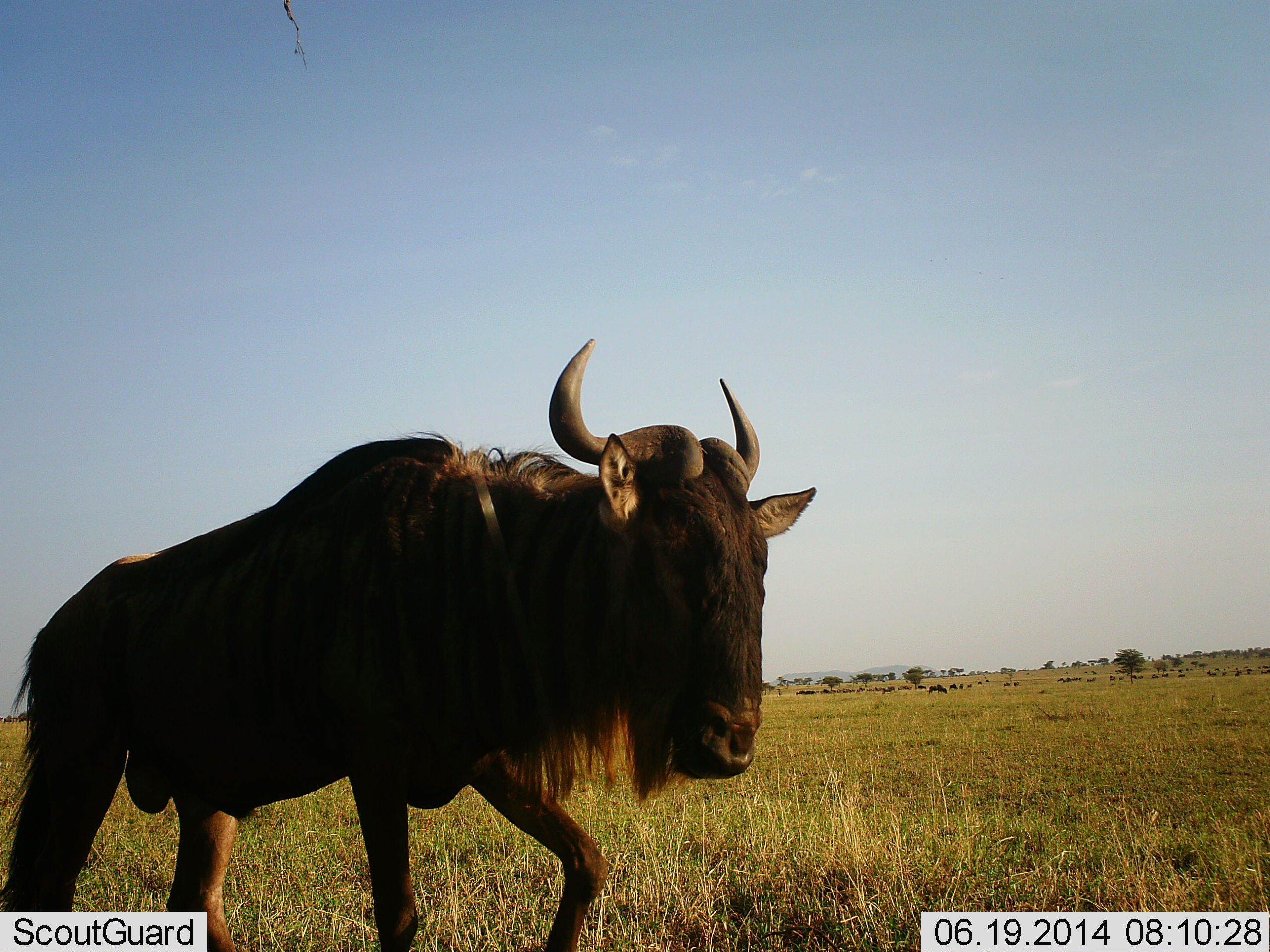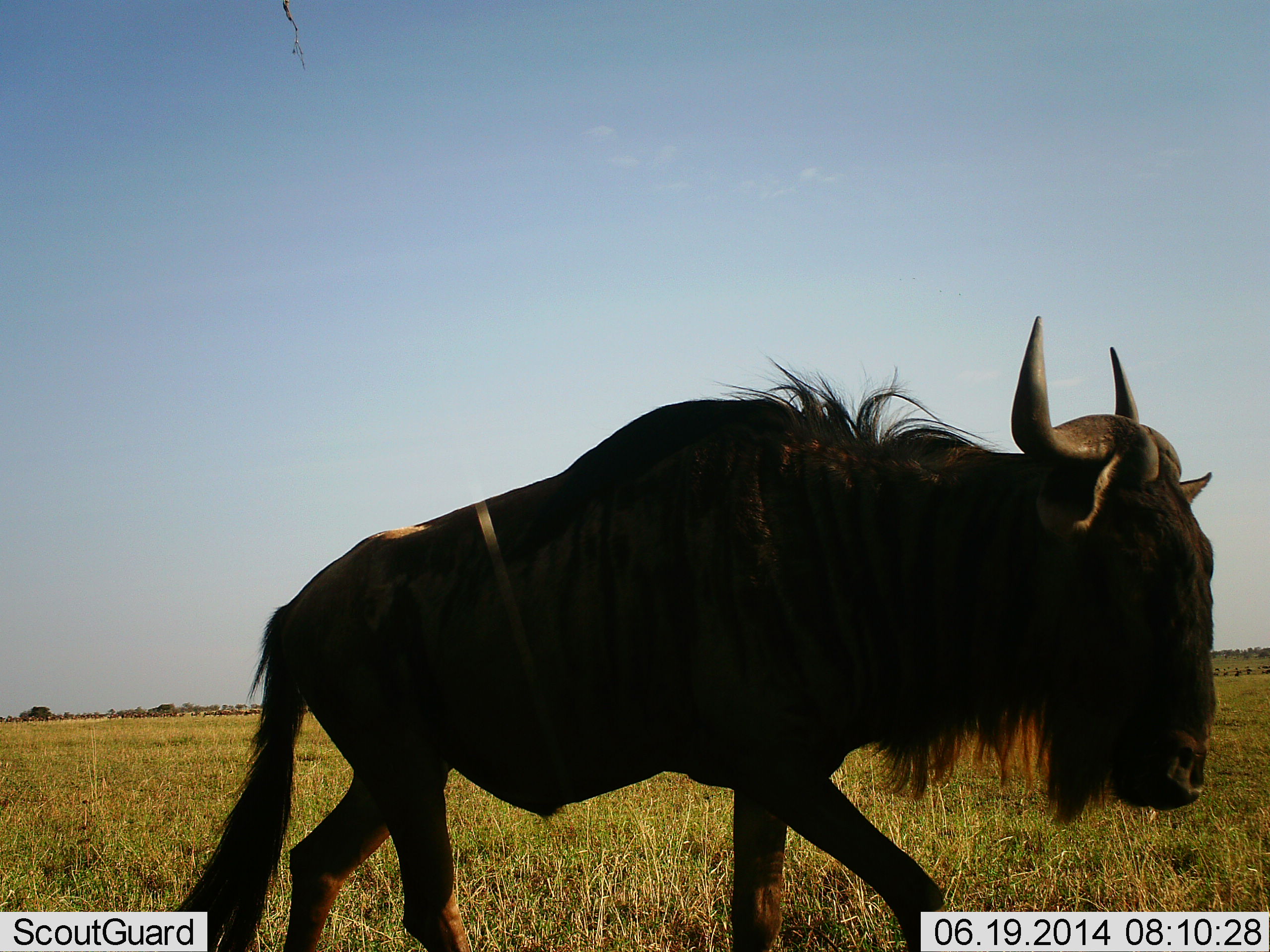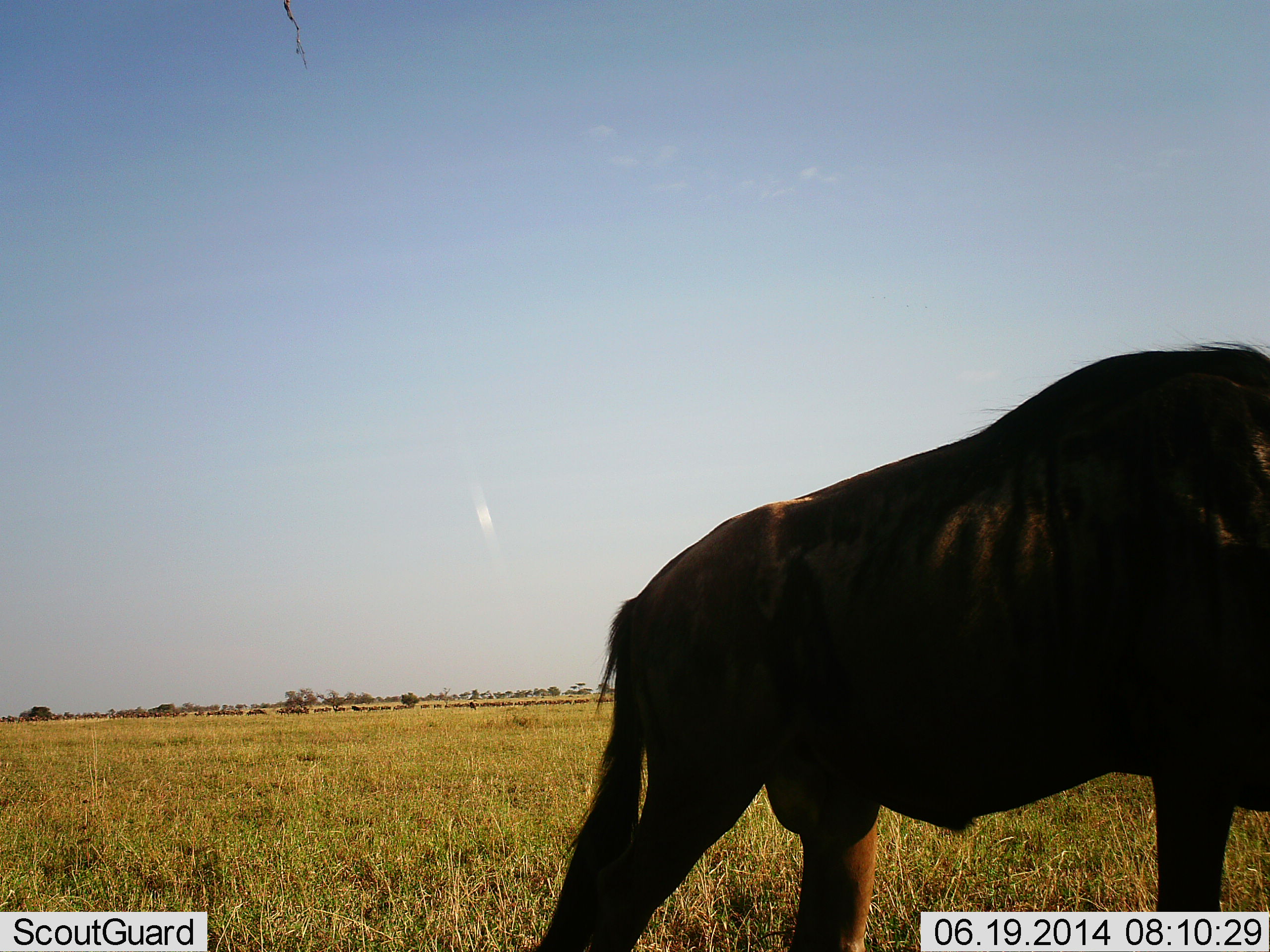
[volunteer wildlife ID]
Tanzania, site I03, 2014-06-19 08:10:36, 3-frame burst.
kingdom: Animalia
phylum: Chordata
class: Mammalia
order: Artiodactyla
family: Bovidae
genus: Connochaetes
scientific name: Connochaetes taurinus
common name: blue wildebeest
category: wildebeest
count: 1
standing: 0%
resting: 0%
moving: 100%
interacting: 0%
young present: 0%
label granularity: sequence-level